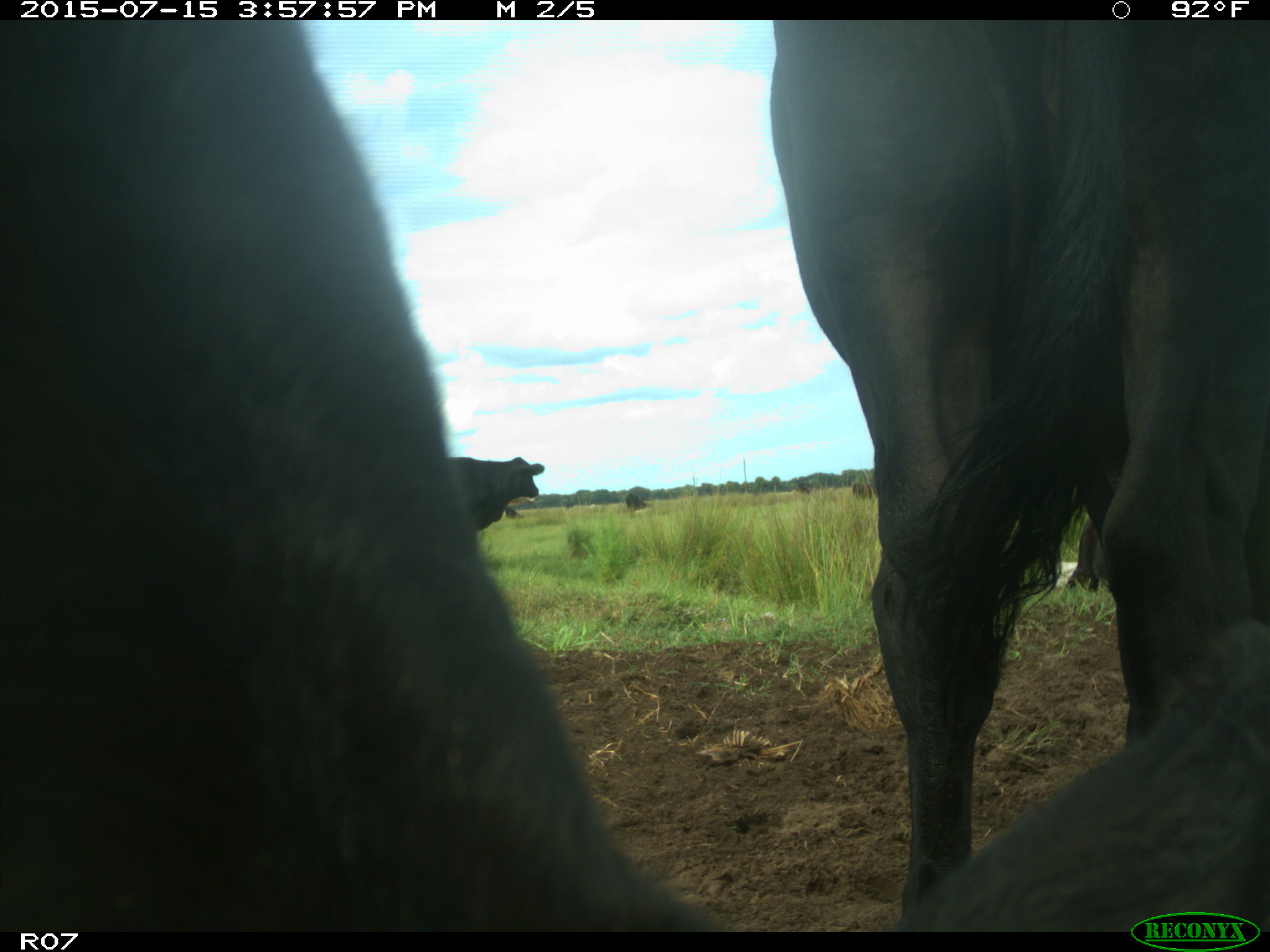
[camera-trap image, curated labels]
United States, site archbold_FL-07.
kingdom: Animalia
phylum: Chordata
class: Mammalia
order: Artiodactyla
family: Bovidae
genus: Bos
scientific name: Bos taurus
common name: domestic cow